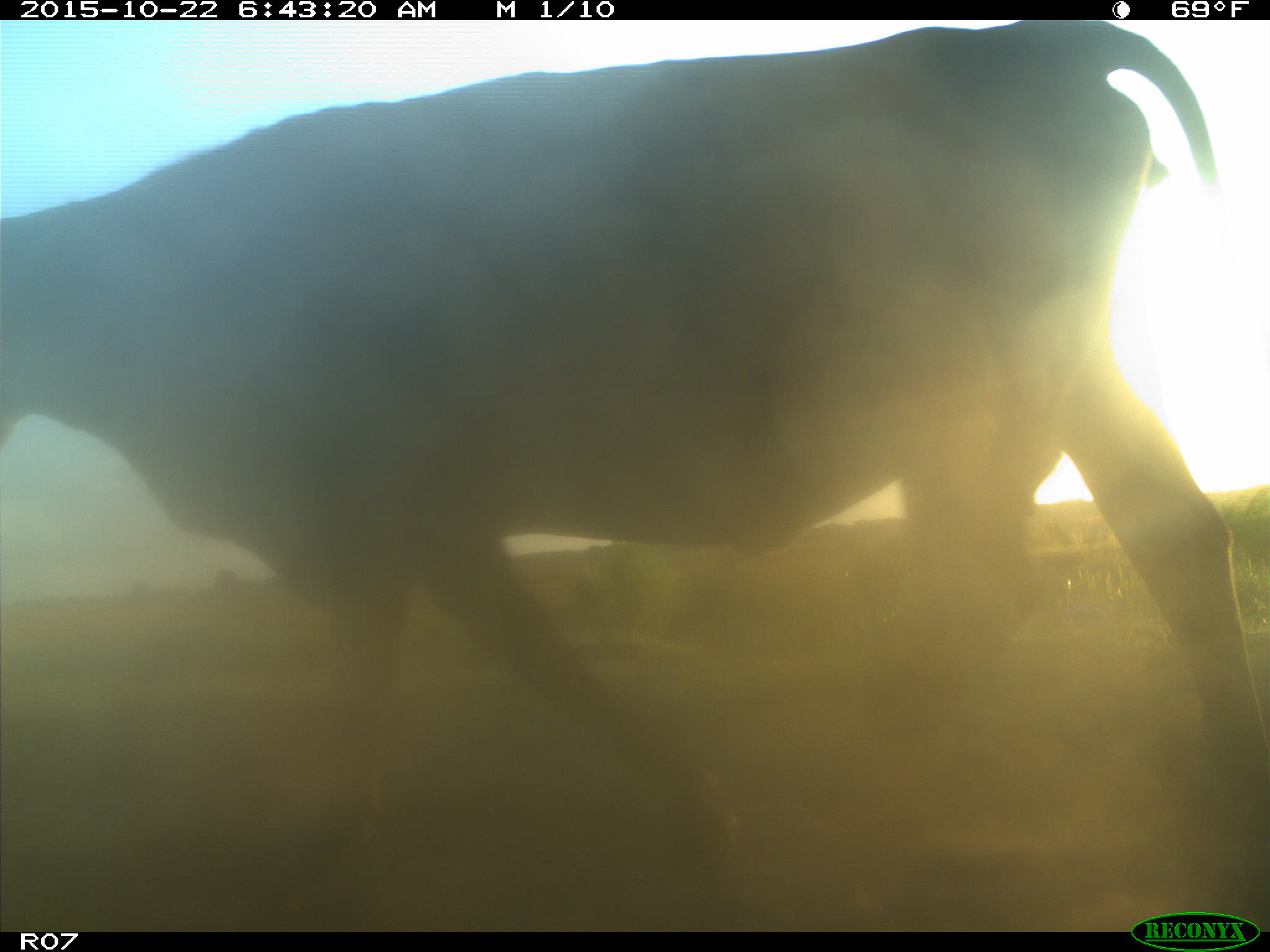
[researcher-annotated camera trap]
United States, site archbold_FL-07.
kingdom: Animalia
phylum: Chordata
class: Mammalia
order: Artiodactyla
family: Bovidae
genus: Bos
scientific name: Bos taurus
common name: domestic cow